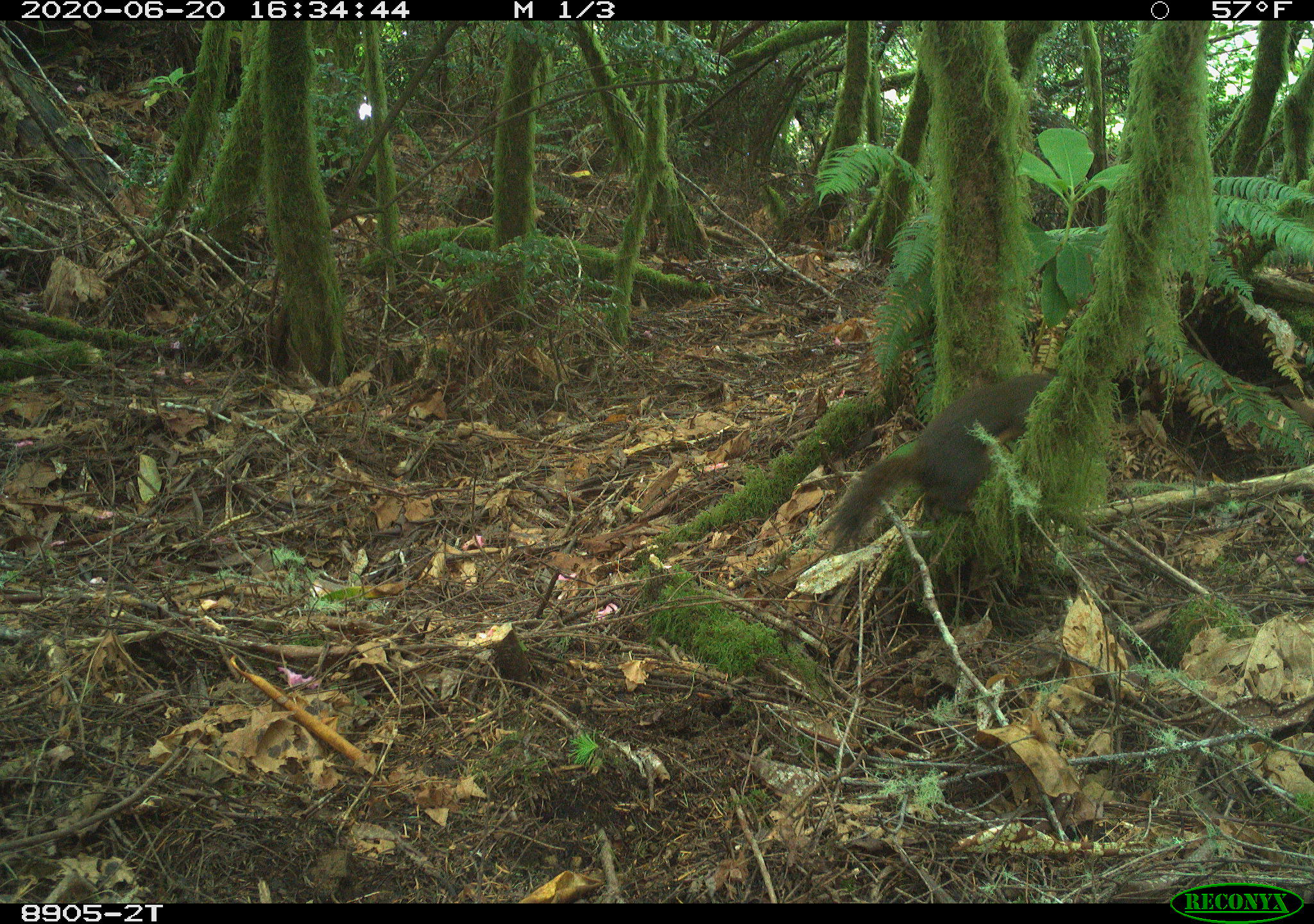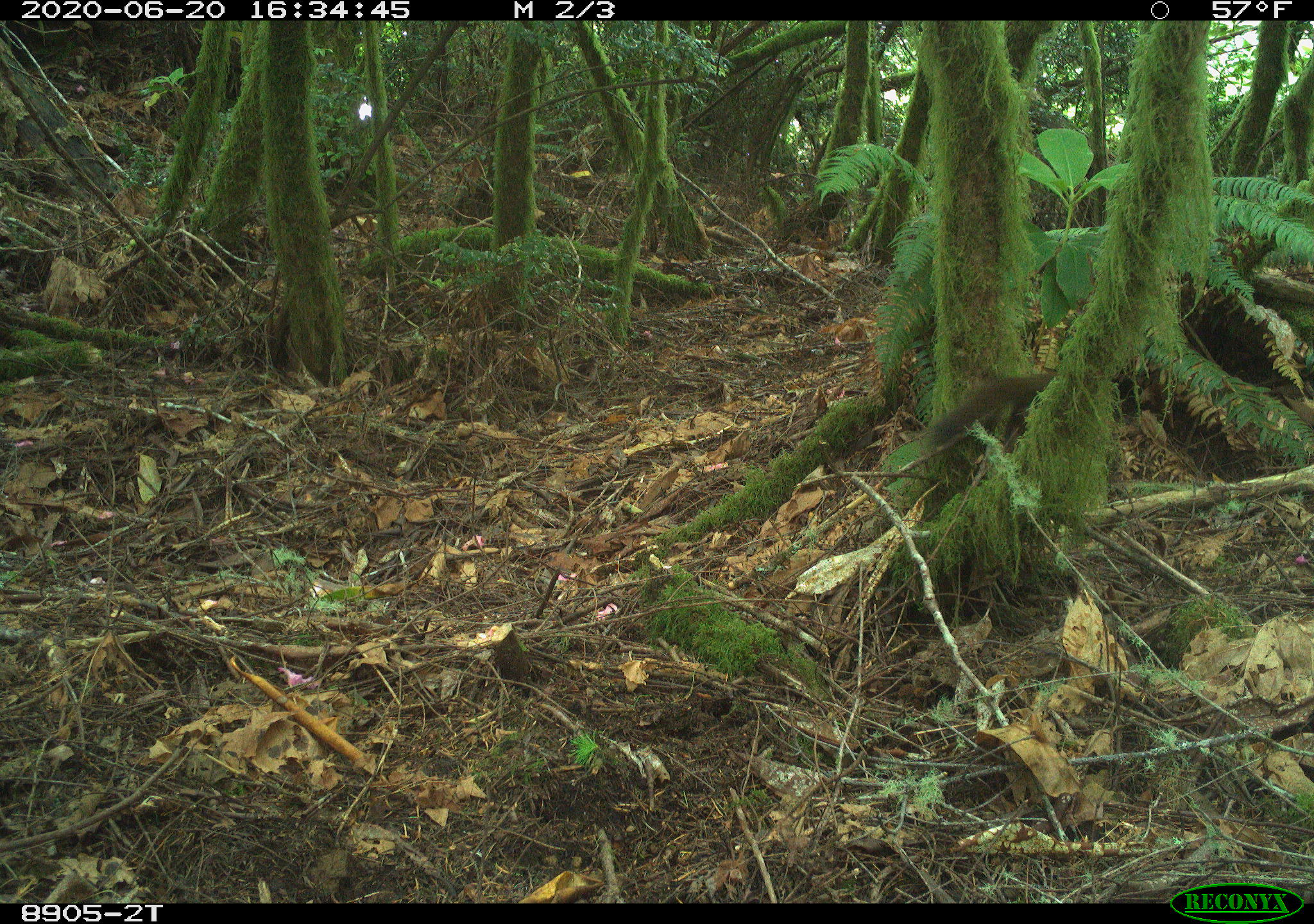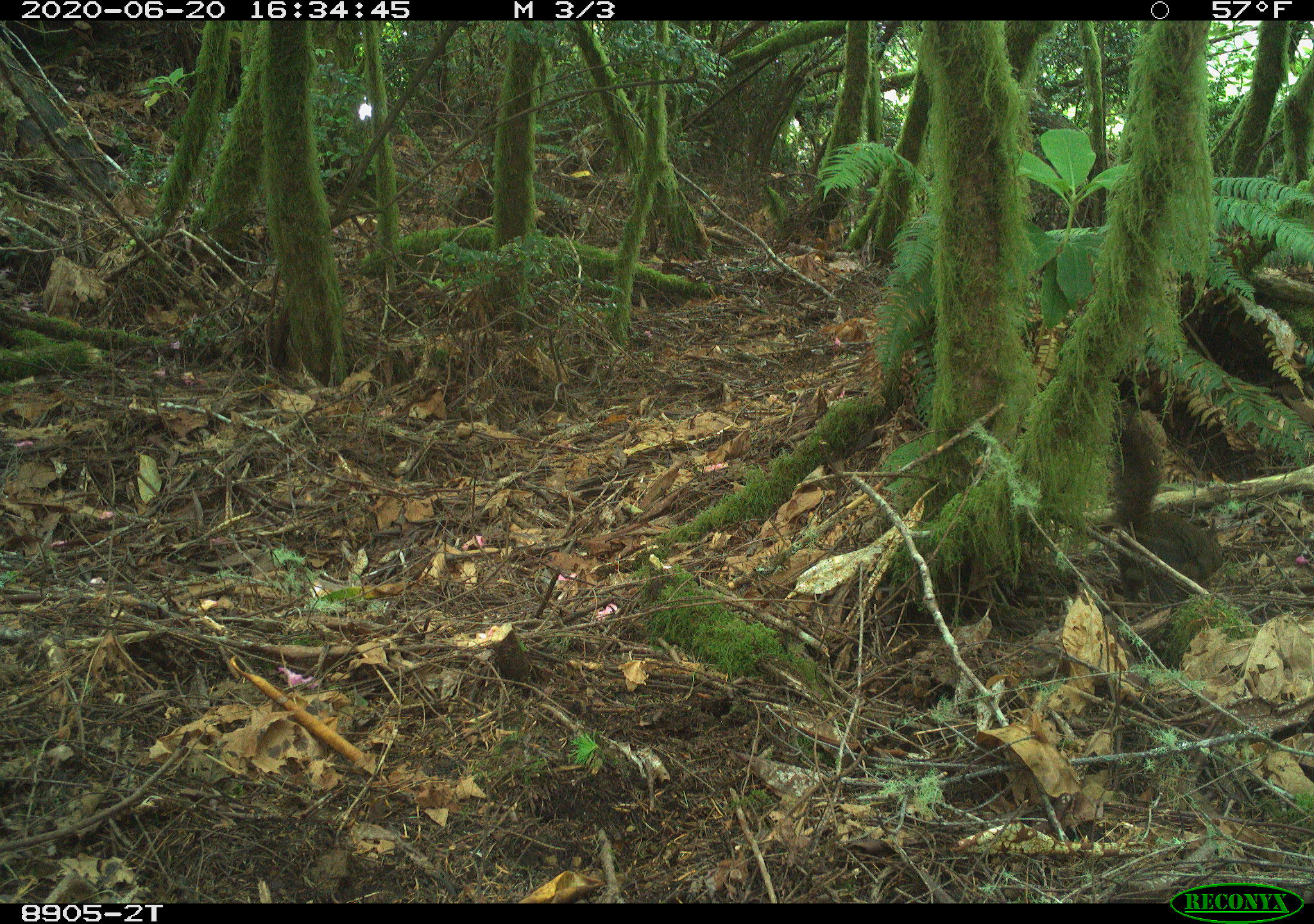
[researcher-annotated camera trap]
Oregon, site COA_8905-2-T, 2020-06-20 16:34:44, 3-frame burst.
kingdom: Animalia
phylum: Chordata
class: Mammalia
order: Rodentia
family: Sciuridae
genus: Tamiasciurus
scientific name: Tamiasciurus douglasii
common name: douglas squirrel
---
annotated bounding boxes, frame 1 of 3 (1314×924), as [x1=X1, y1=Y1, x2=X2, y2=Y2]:
douglas squirrel: [x1=820, y1=372, x2=1049, y2=556]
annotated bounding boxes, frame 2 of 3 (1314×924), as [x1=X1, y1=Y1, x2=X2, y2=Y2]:
douglas squirrel: [x1=908, y1=364, x2=1054, y2=471]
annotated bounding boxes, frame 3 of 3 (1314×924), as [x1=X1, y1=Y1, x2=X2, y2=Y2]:
douglas squirrel: [x1=1112, y1=415, x2=1231, y2=607]